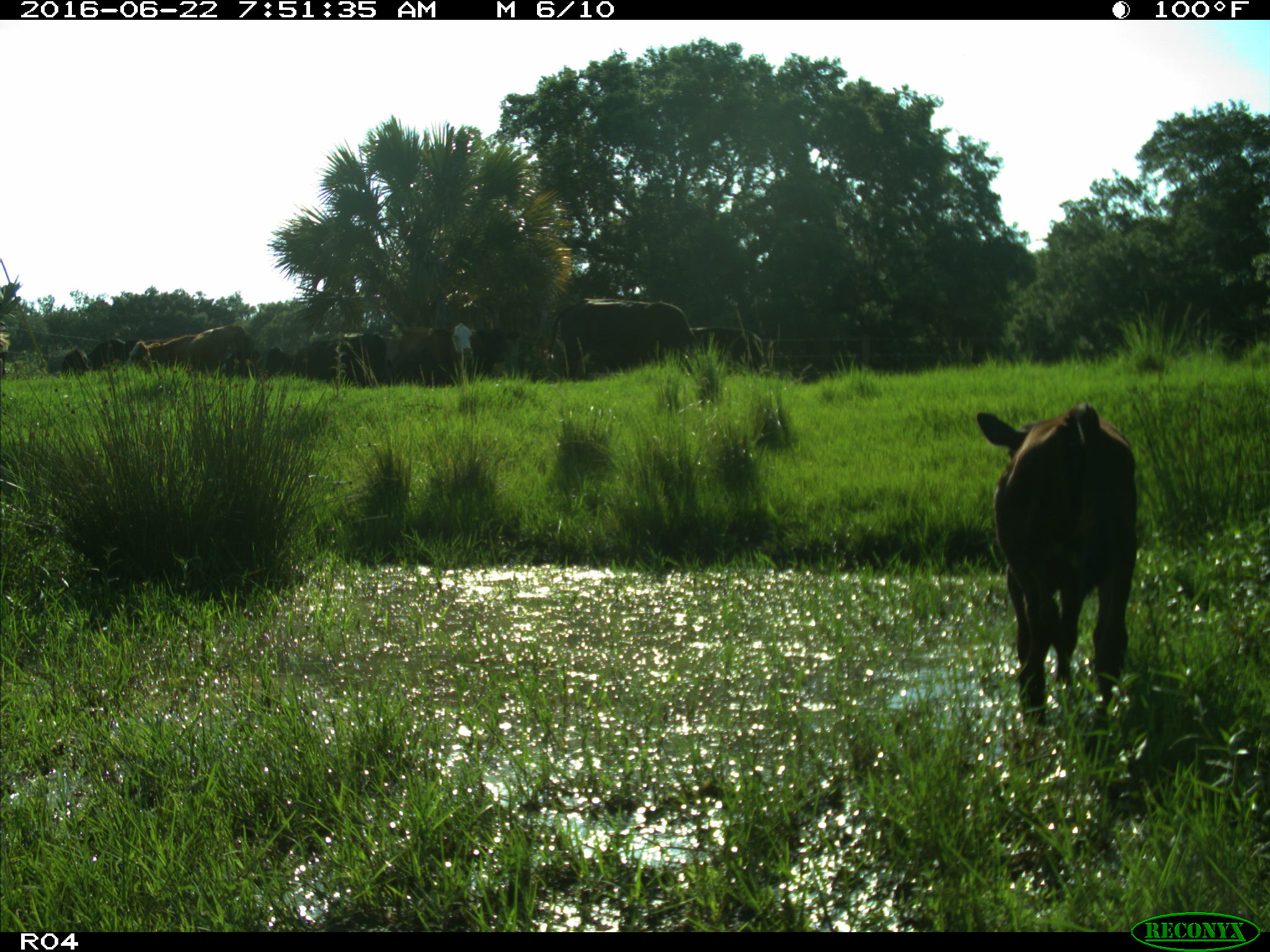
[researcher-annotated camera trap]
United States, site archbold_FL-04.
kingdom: Animalia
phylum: Chordata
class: Mammalia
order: Artiodactyla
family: Bovidae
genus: Bos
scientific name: Bos taurus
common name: domestic cow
Bos taurus (domestic cow).